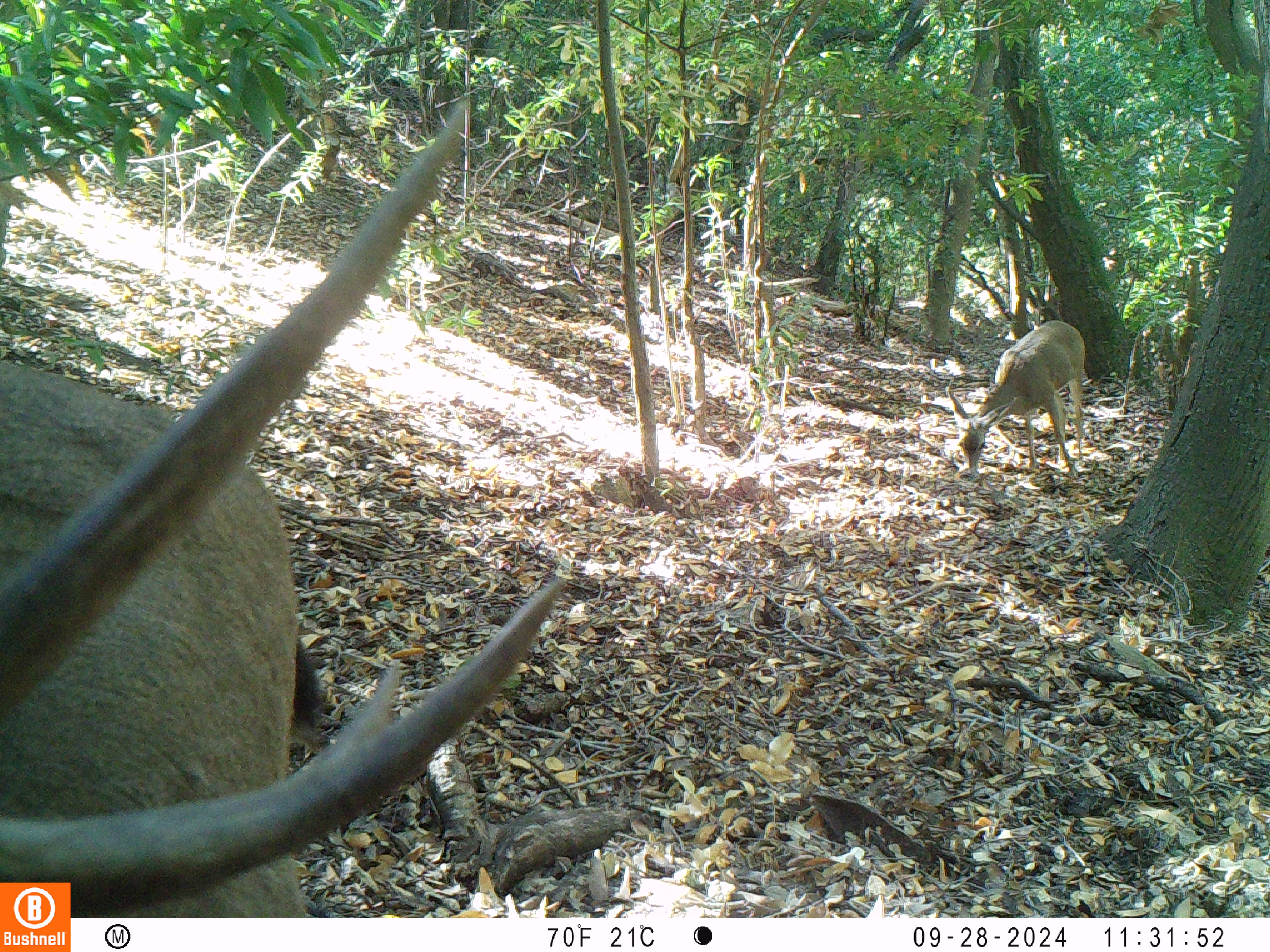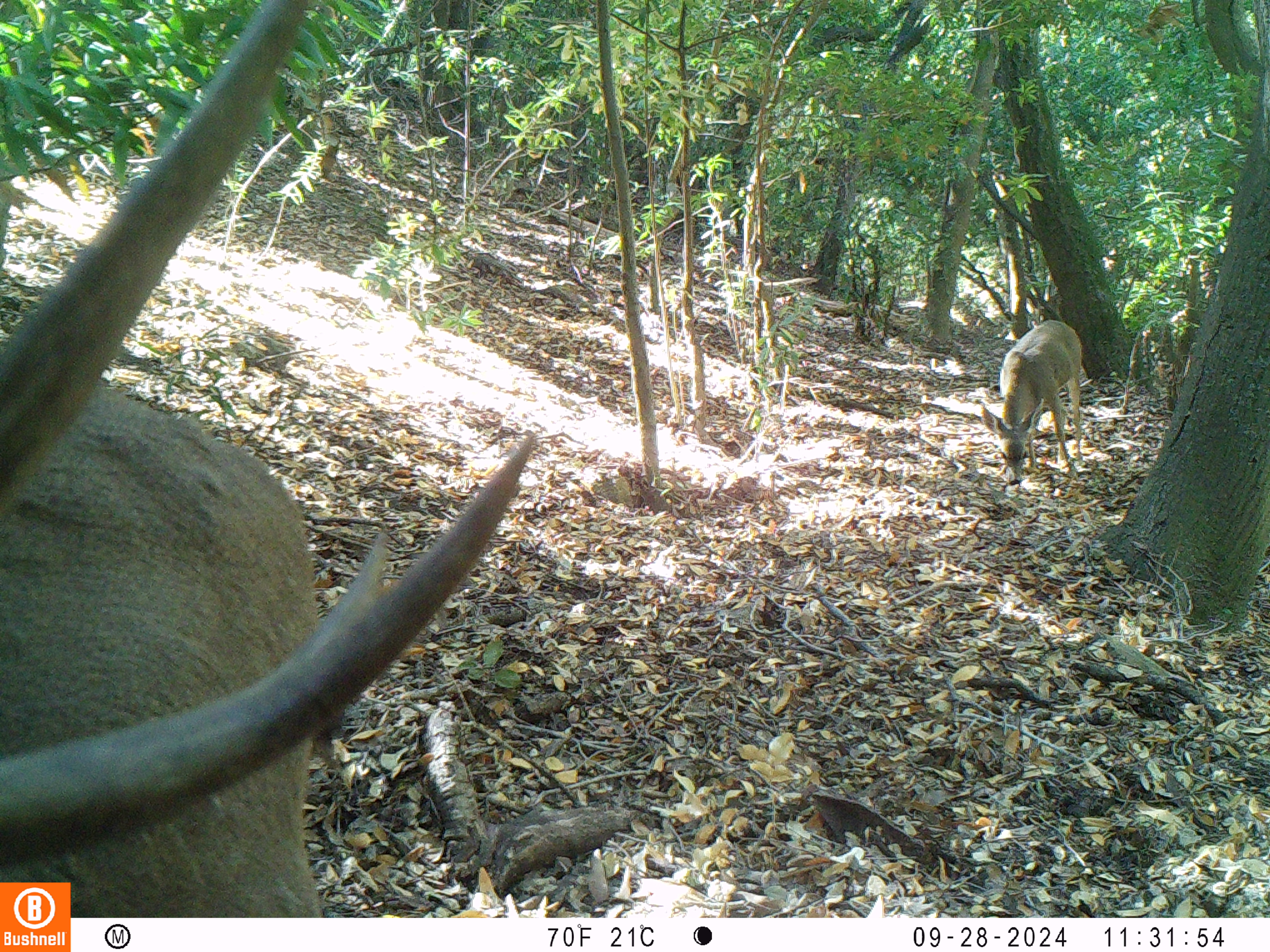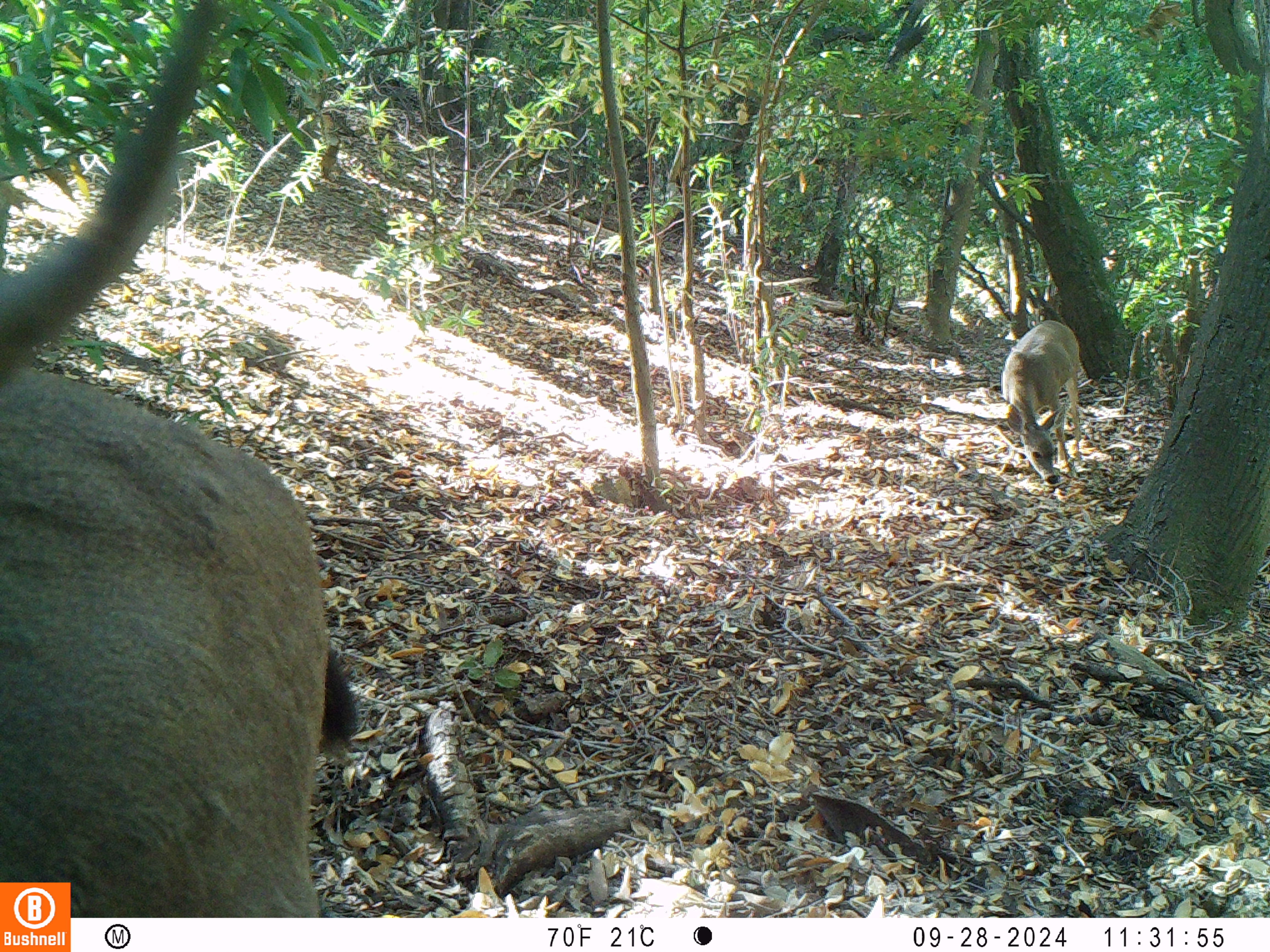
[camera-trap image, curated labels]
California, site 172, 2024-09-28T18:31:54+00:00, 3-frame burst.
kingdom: Animalia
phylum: Chordata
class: Mammalia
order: Artiodactyla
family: Cervidae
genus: Odocoileus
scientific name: Odocoileus hemionus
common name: mule deer